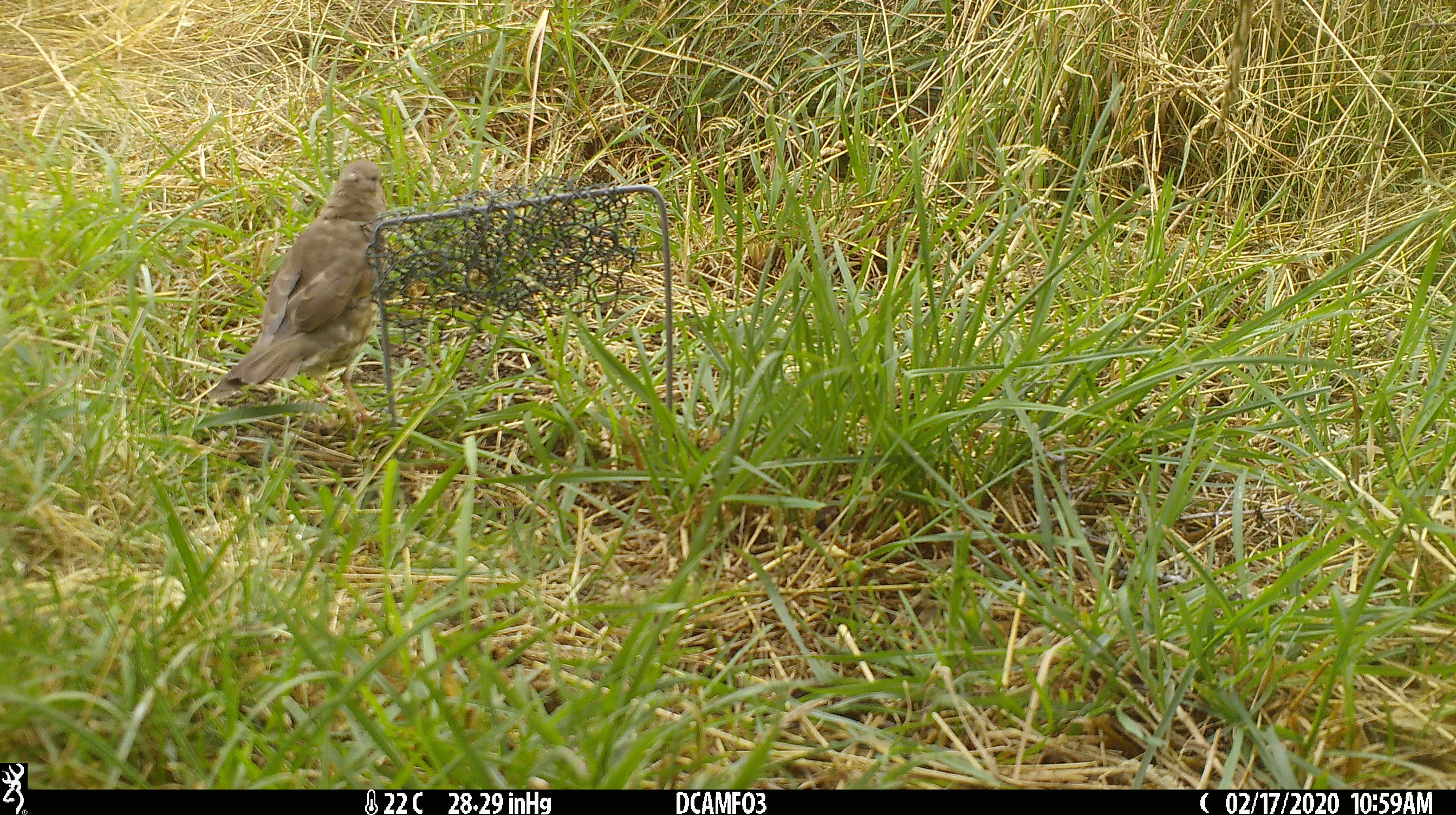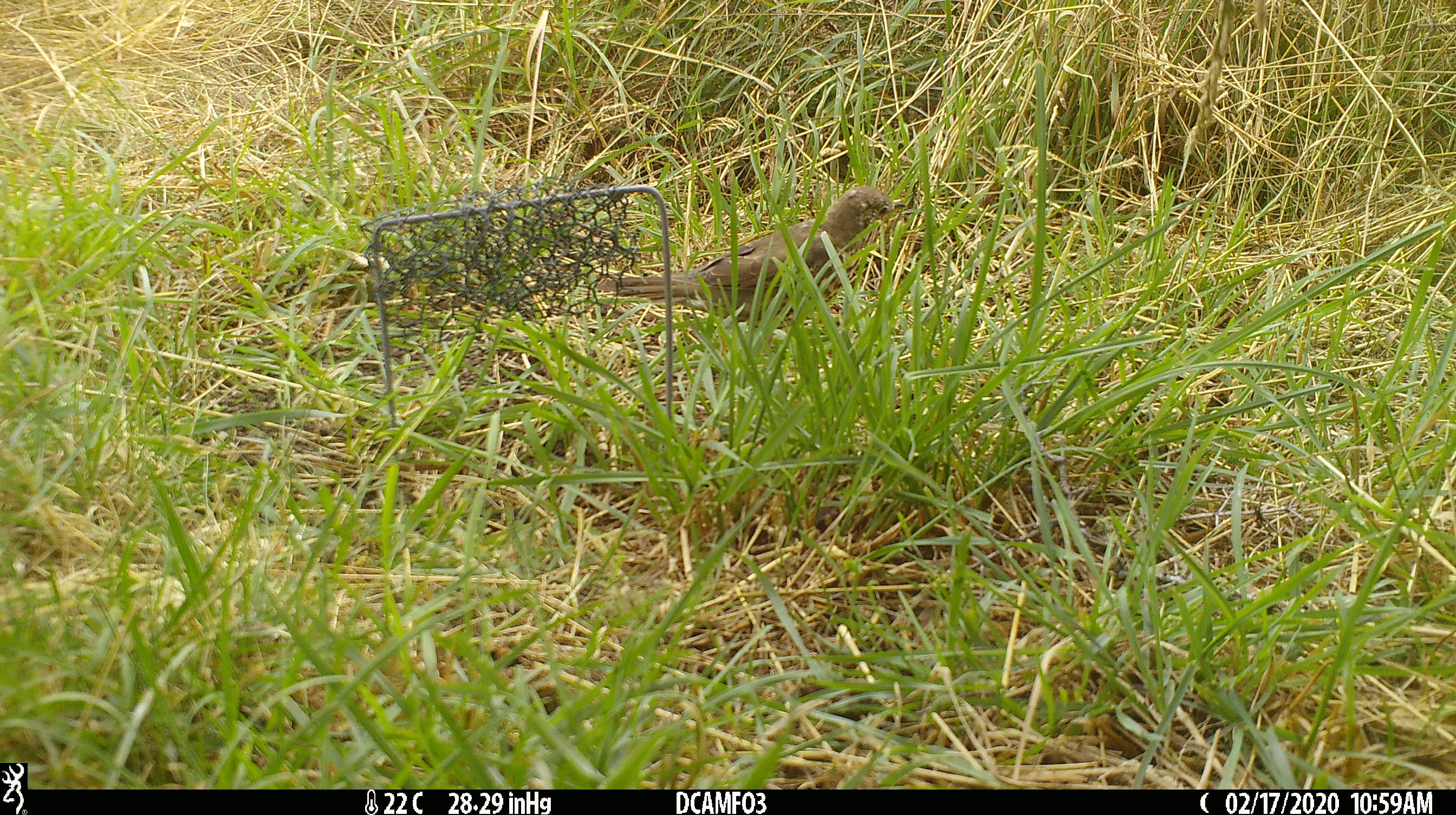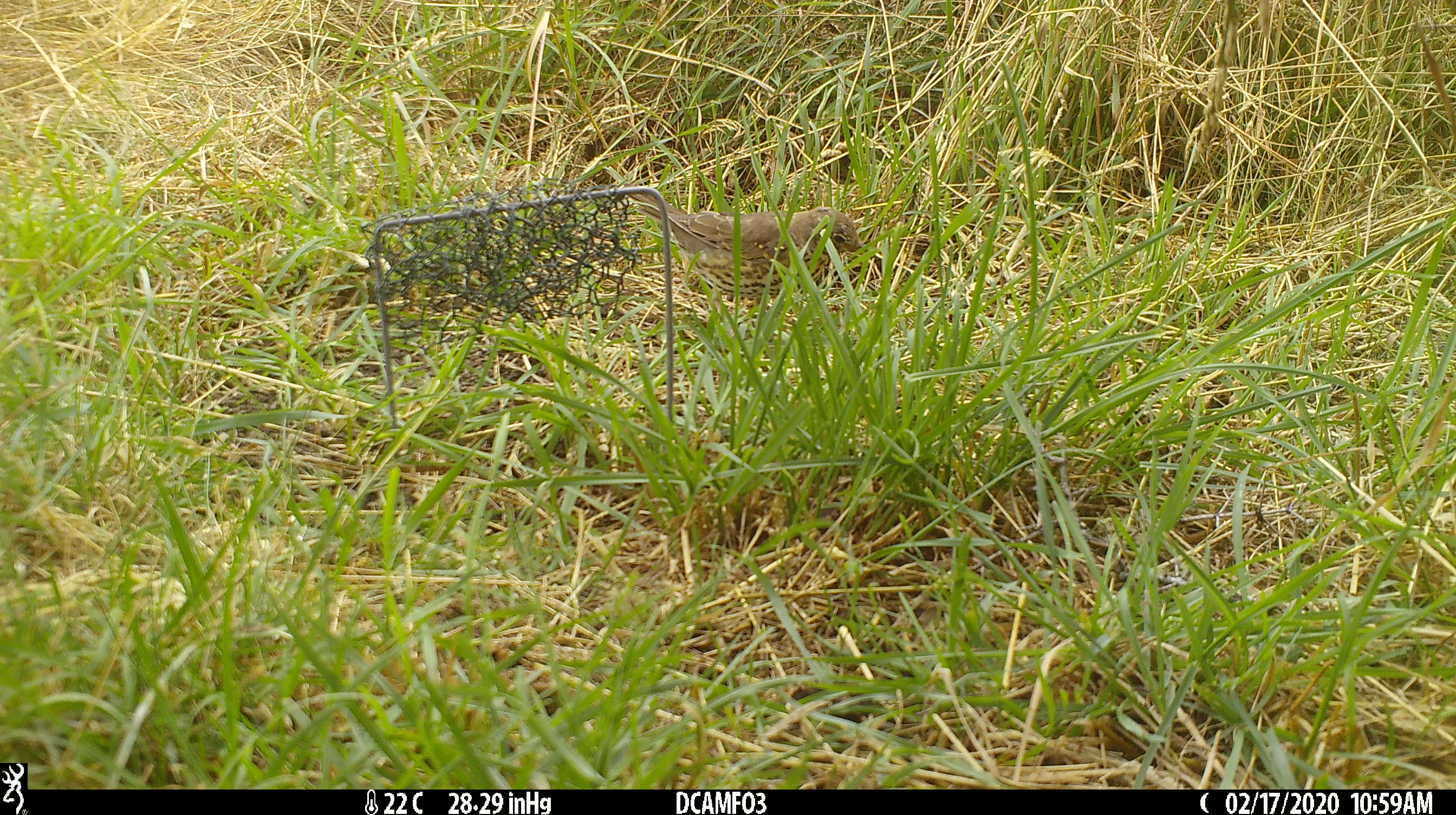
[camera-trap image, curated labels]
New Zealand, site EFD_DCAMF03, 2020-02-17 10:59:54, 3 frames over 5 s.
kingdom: Animalia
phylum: Chordata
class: Aves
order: Passeriformes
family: Turdidae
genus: Turdus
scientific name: Turdus philomelos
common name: song thrush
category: thrush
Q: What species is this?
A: Thrush (song thrush) (Turdus philomelos).